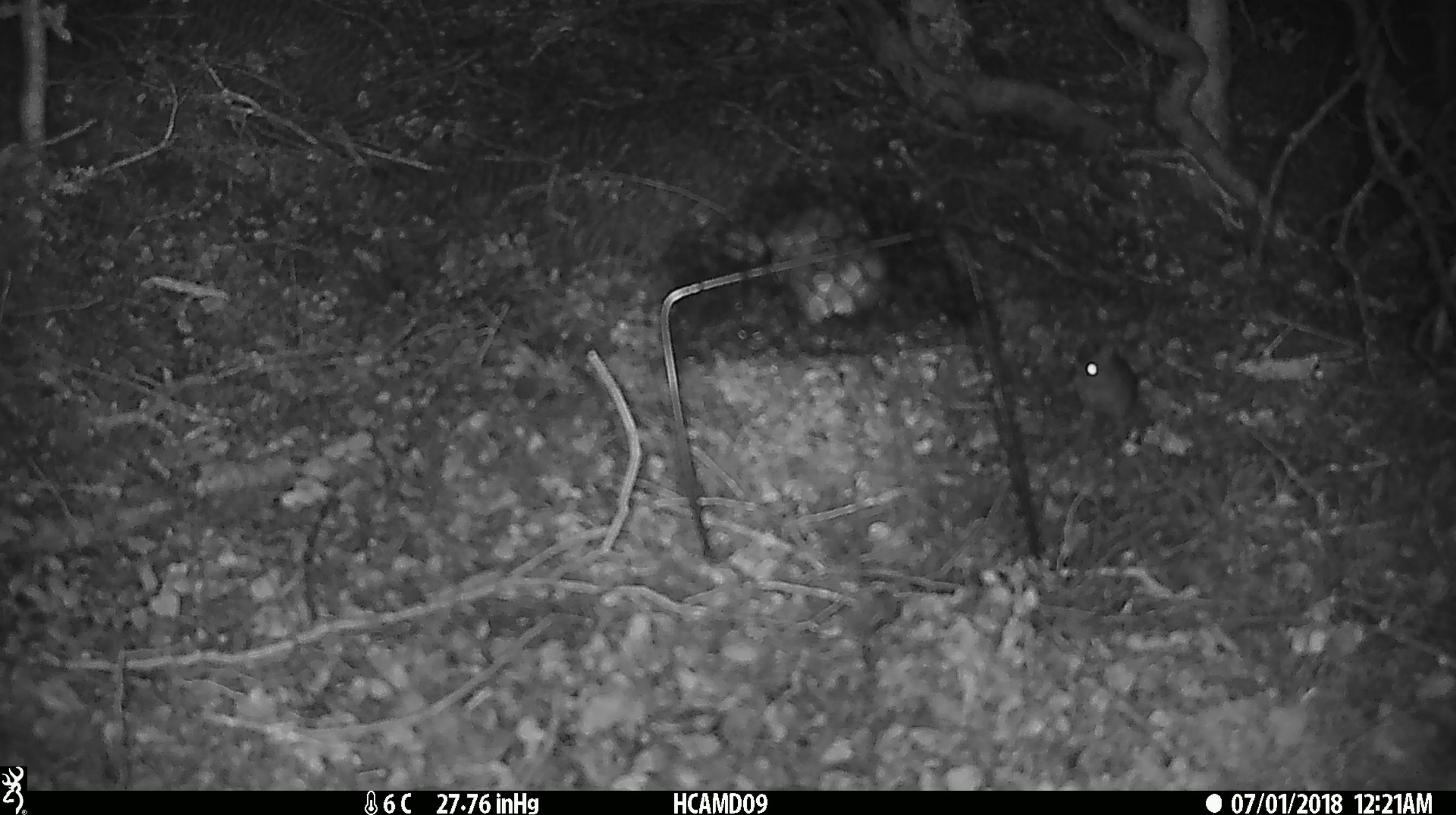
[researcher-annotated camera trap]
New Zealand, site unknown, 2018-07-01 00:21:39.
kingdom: Animalia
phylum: Chordata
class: Mammalia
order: Rodentia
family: Muridae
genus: Mus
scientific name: Mus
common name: mouse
Mouse (Mus).